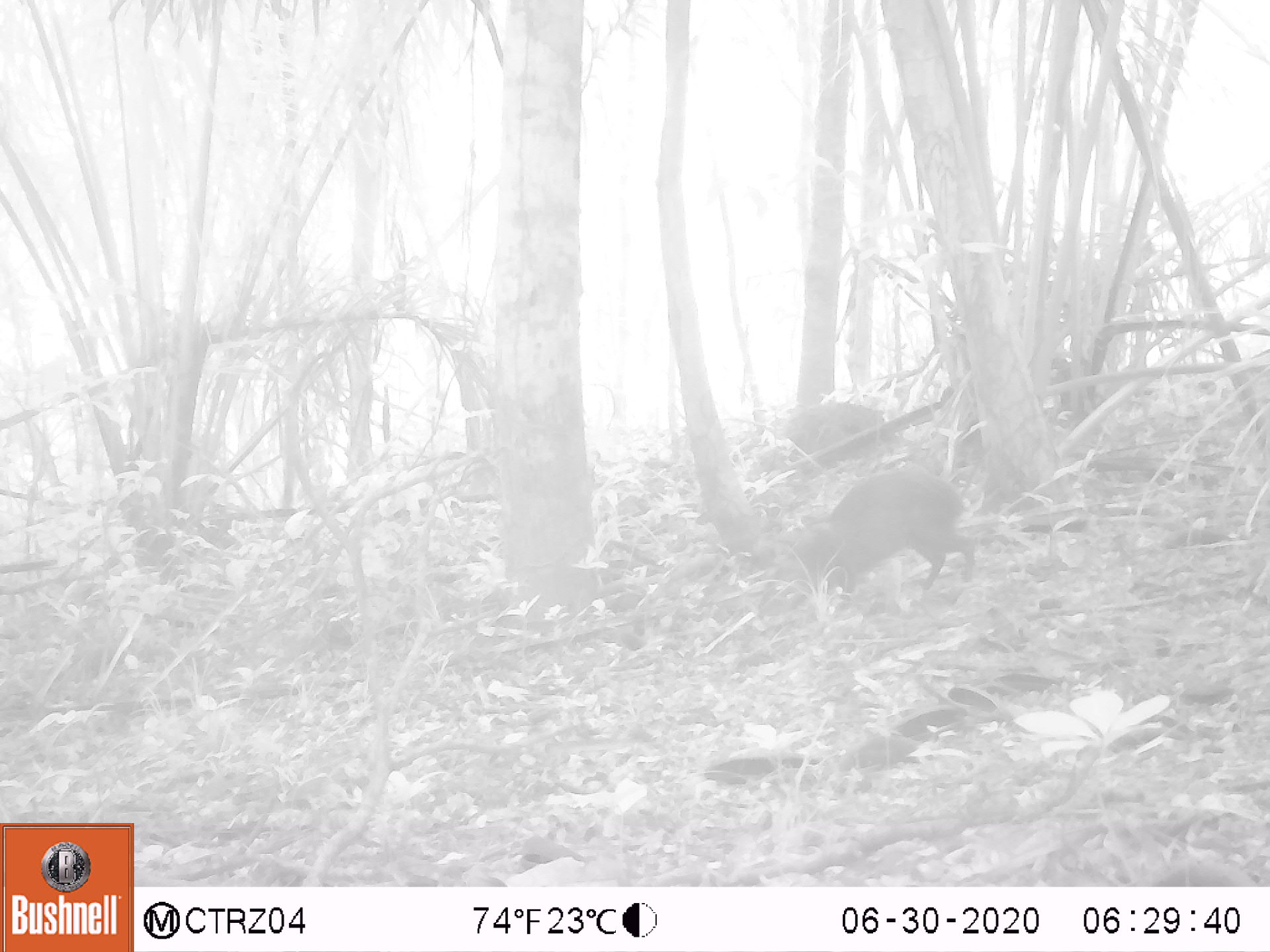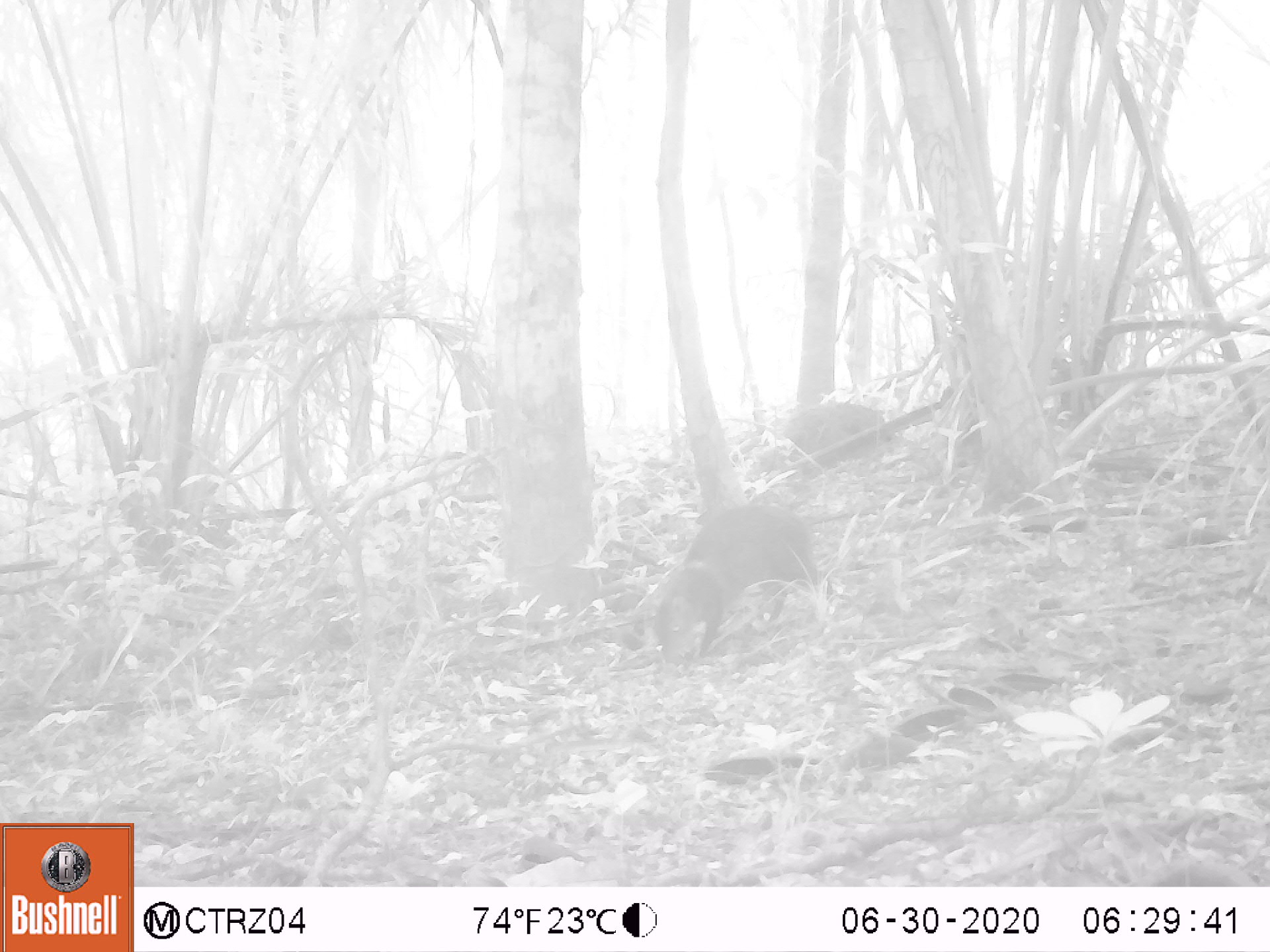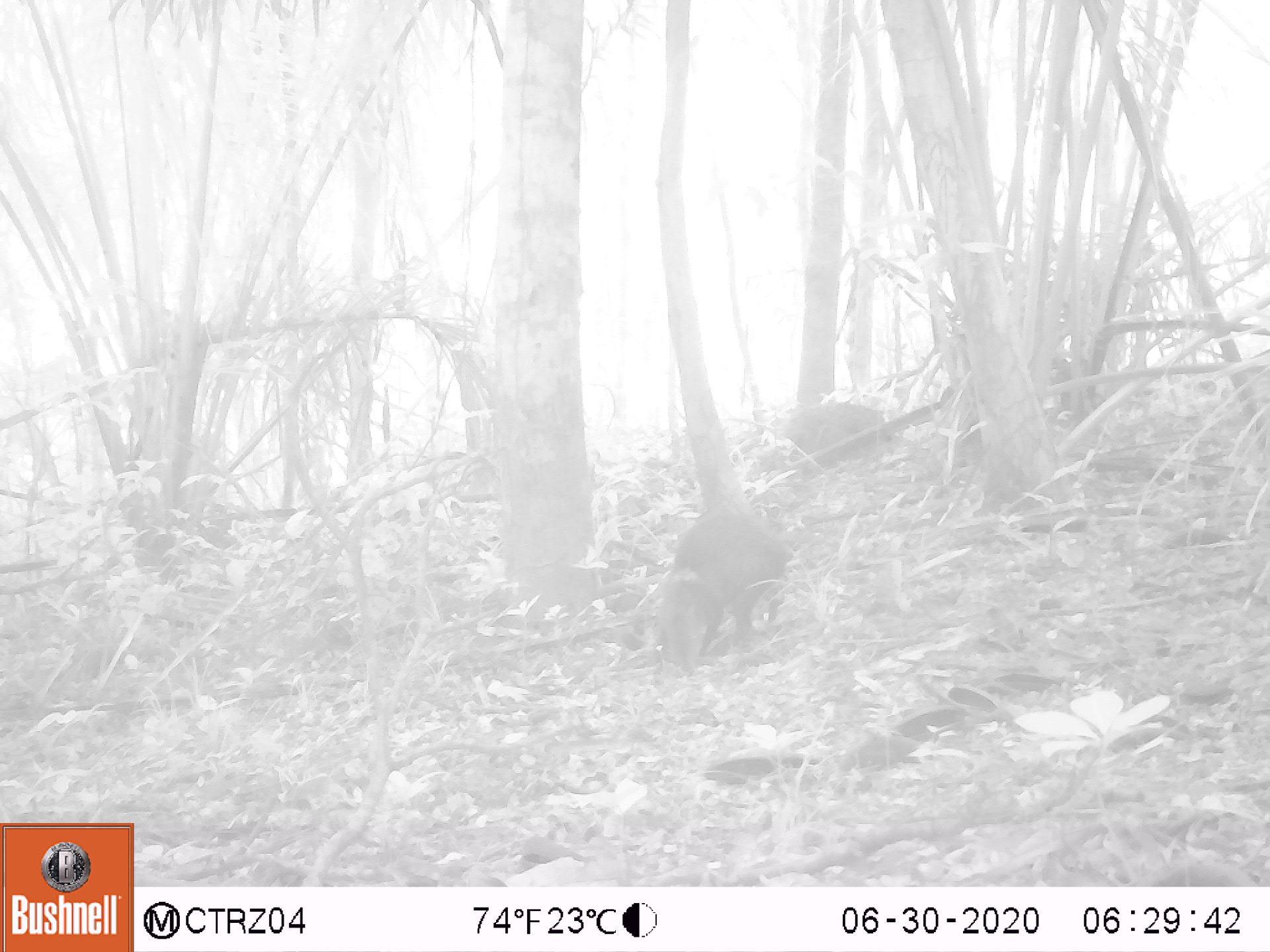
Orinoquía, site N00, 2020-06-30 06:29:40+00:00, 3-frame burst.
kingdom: Animalia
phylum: Chordata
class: Mammalia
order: Rodentia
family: Dasyproctidae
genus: Dasyprocta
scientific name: Dasyprocta fuliginosa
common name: black agouti